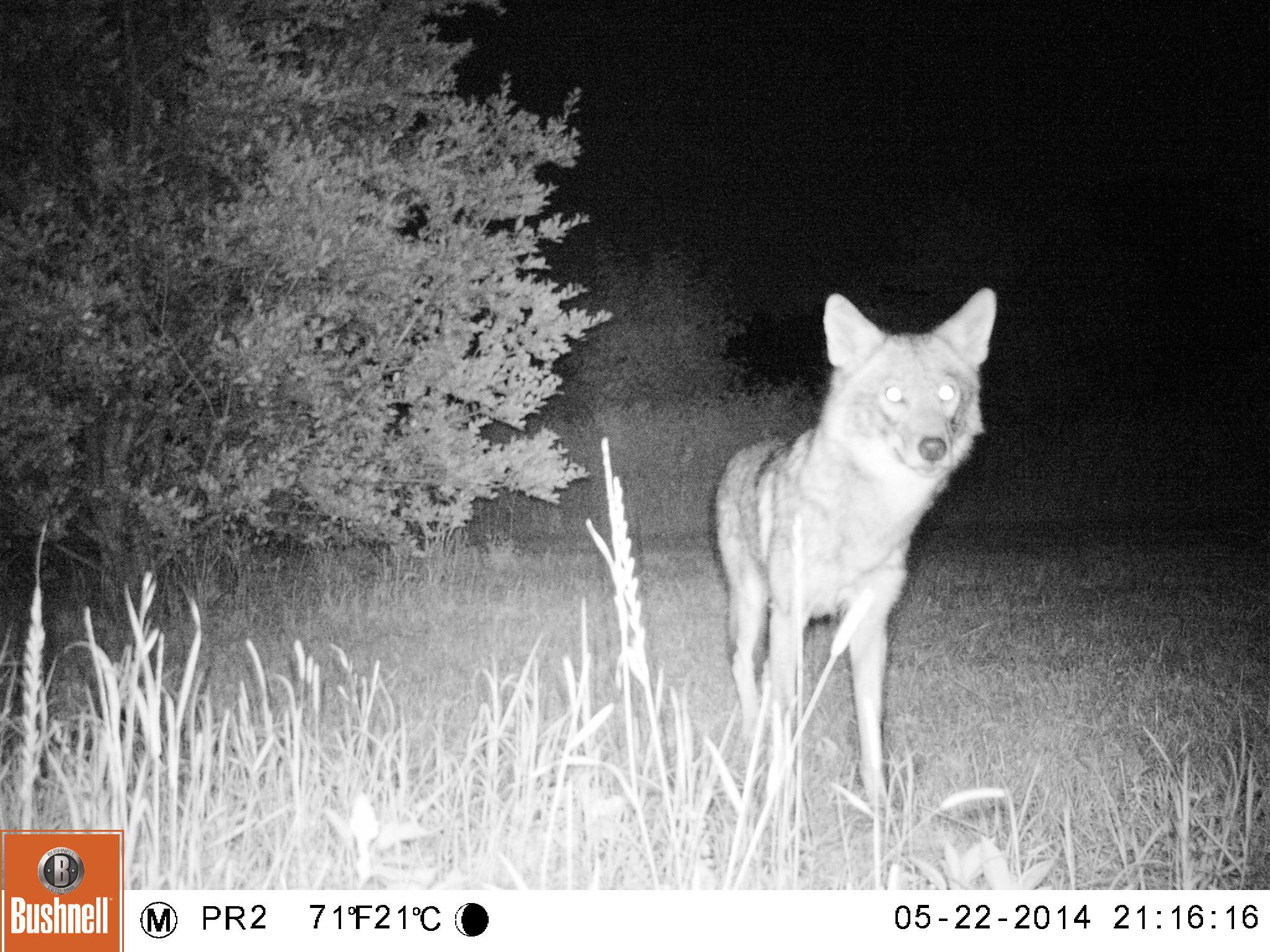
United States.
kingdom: Animalia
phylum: Chordata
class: Mammalia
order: Carnivora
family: Canidae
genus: Canis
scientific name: Canis latrans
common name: coyote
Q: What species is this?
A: Coyote (Canis latrans).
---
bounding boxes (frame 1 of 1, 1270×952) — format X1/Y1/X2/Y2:
Coyote: 696/286/1015/828